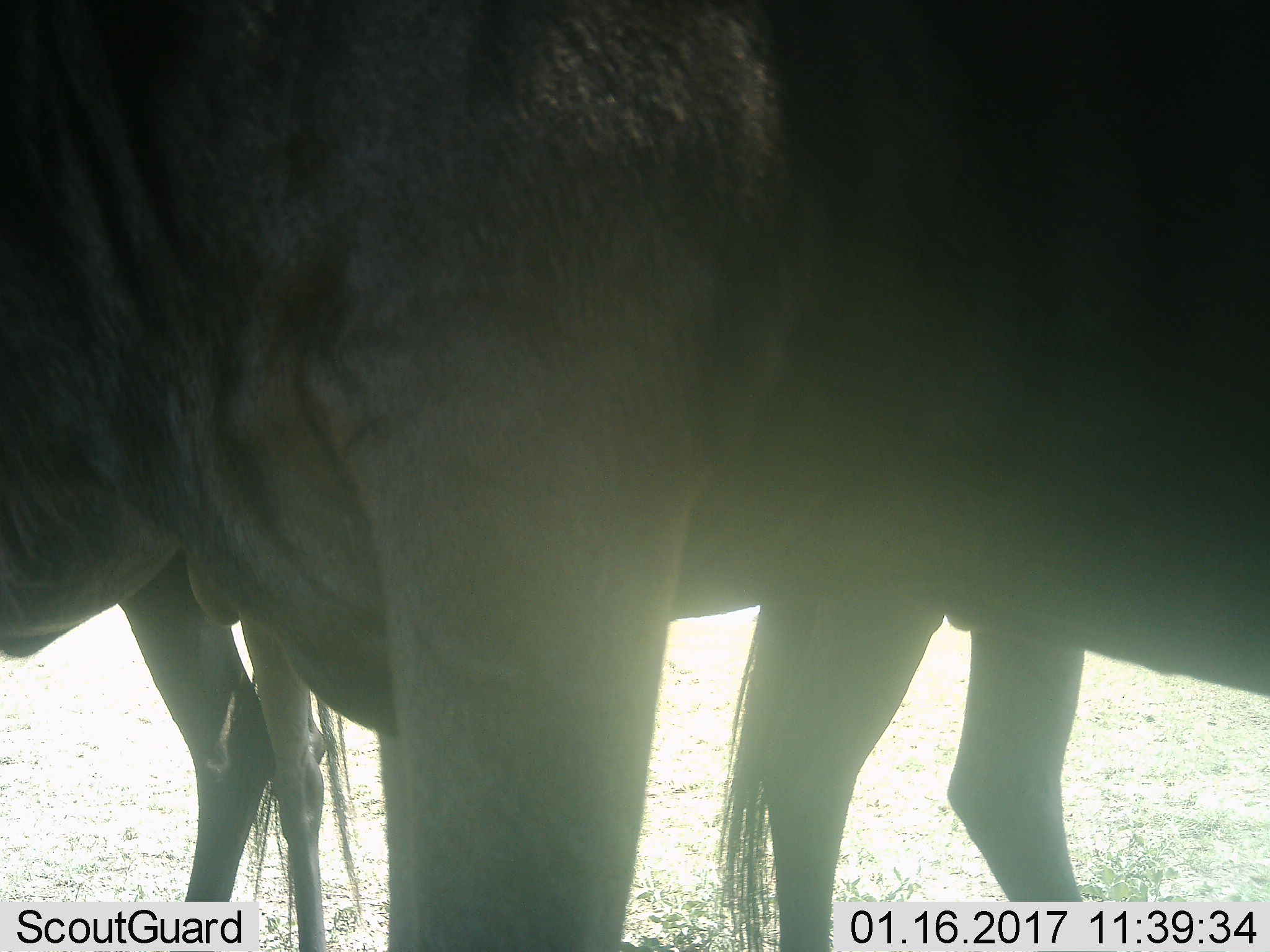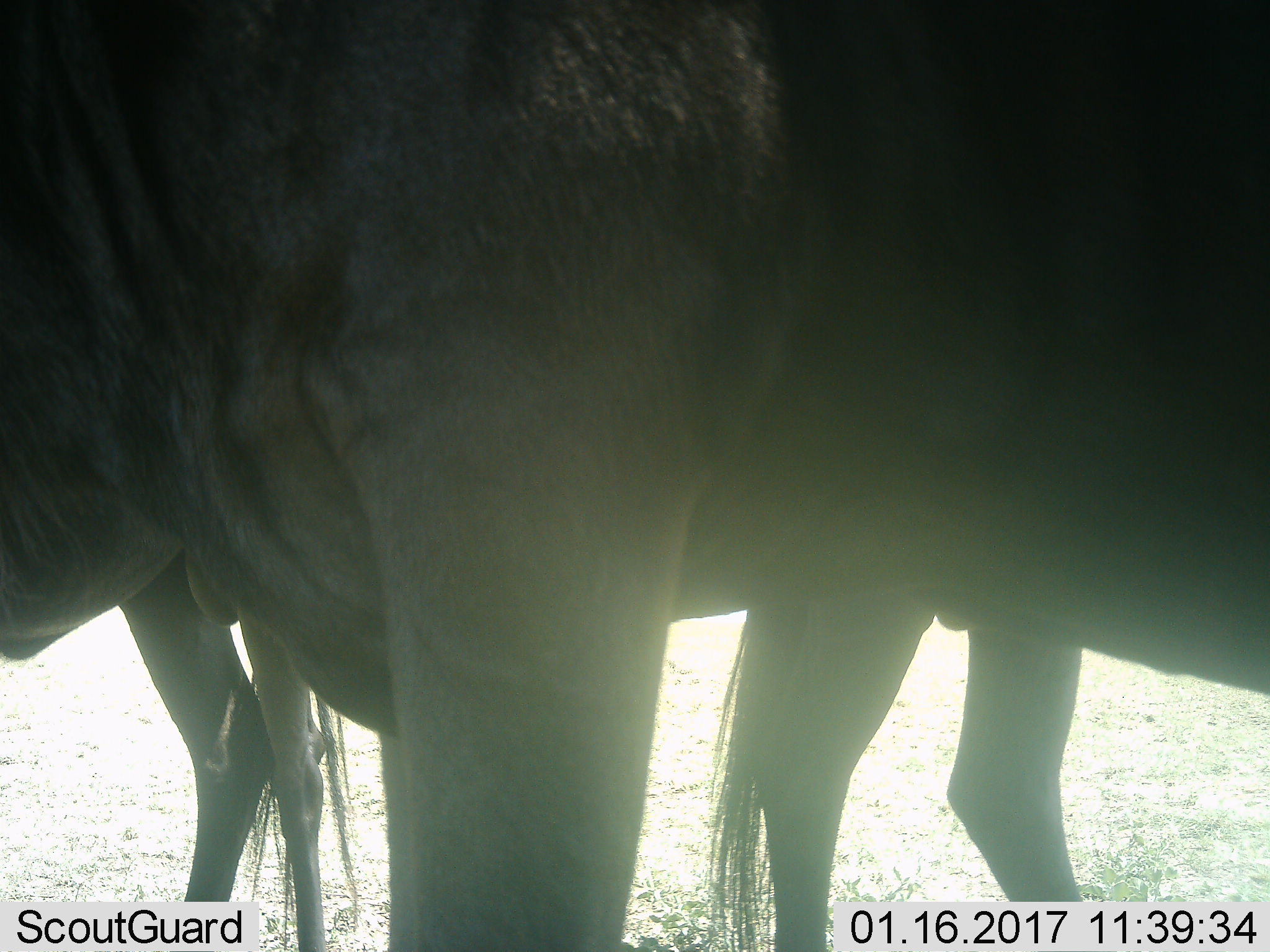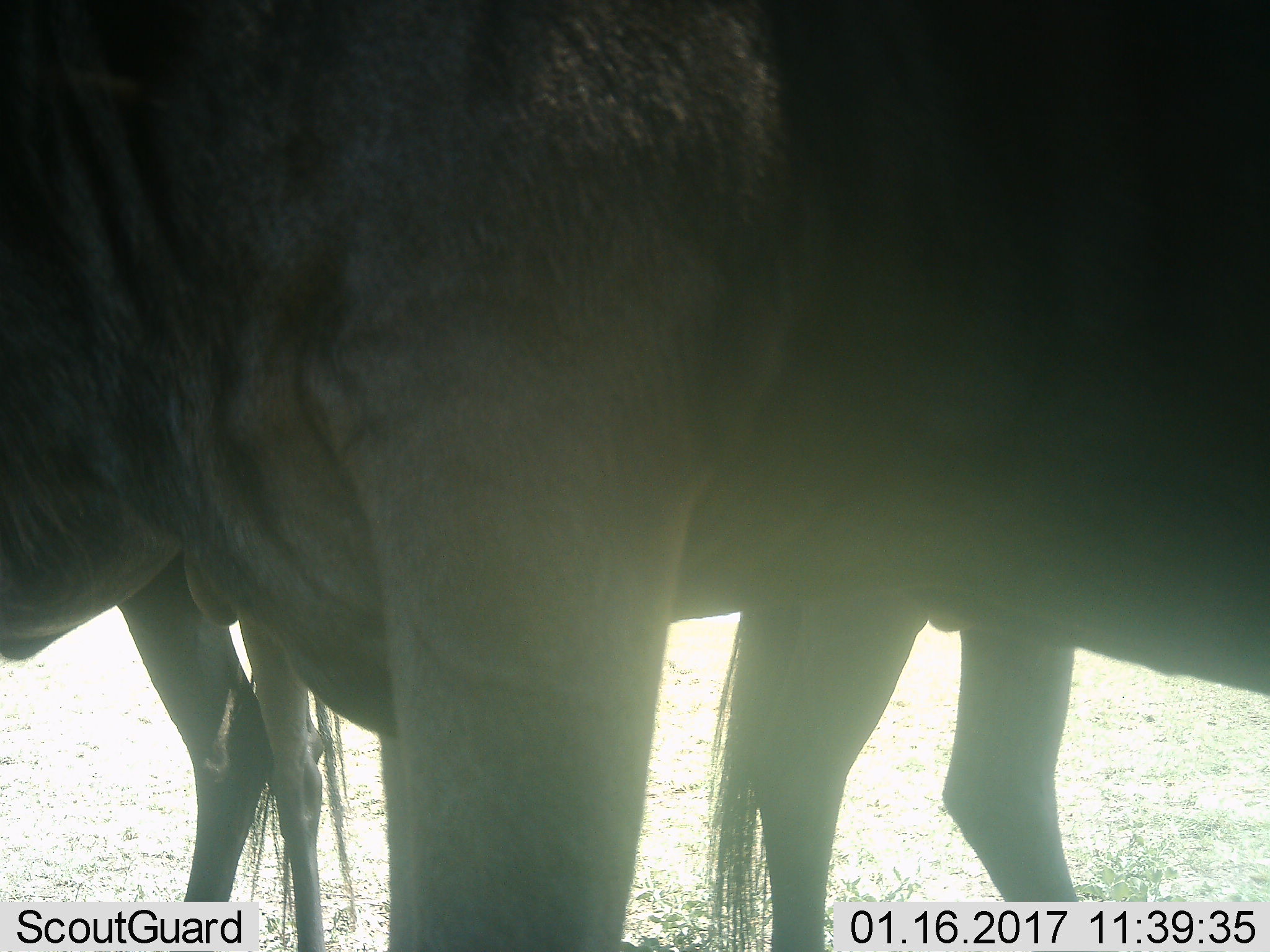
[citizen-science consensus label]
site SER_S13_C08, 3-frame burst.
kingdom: Animalia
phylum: Chordata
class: Mammalia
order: Artiodactyla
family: Bovidae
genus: Connochaetes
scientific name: Connochaetes taurinus taurinus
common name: blue wildebeest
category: wildebeestblue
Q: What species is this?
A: Wildebeestblue (blue wildebeest) (Connochaetes taurinus taurinus).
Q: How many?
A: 3.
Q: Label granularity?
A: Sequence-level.